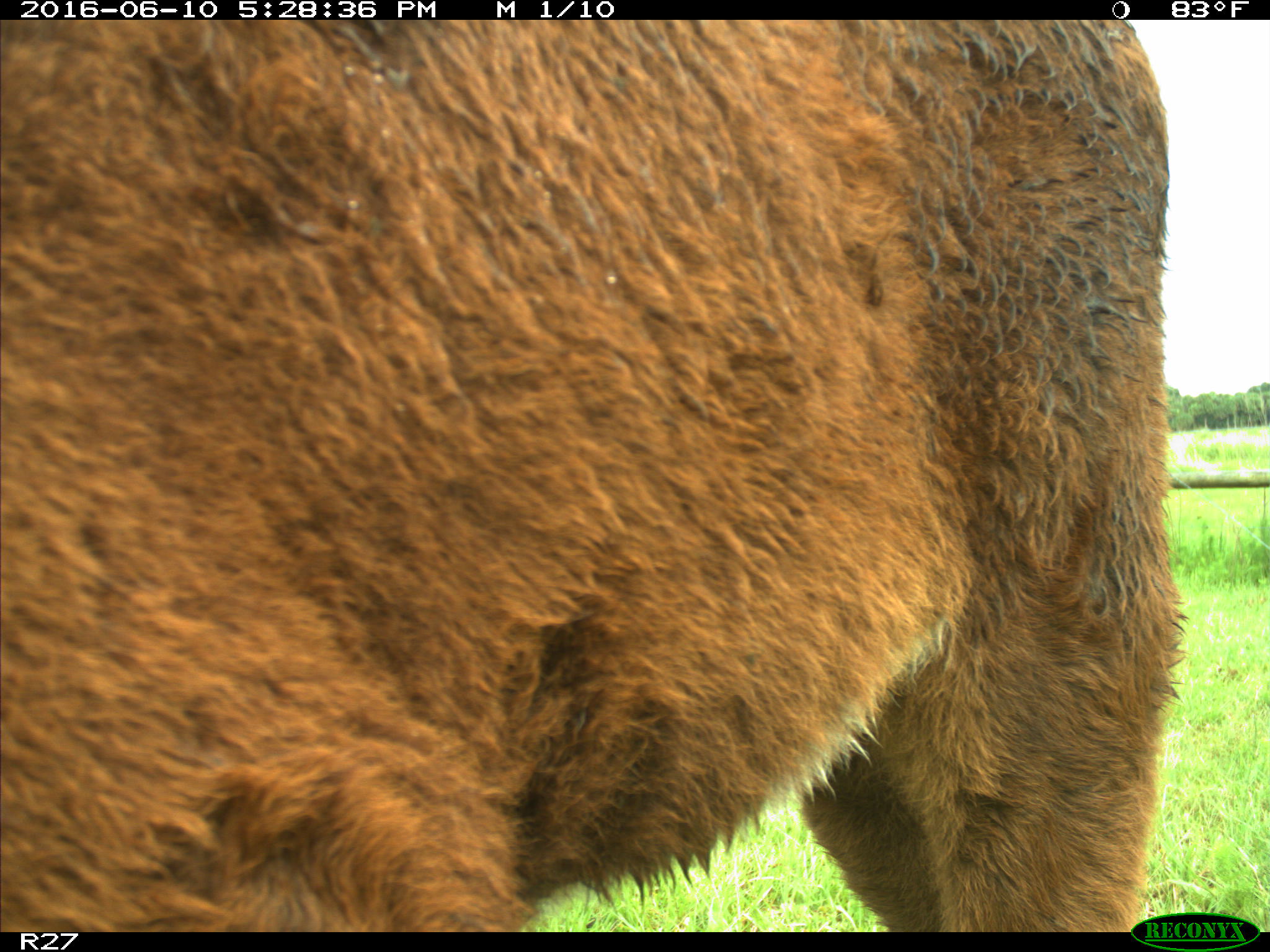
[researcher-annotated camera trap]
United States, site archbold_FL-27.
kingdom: Animalia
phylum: Chordata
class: Mammalia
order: Artiodactyla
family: Bovidae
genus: Bos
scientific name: Bos taurus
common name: domestic cow